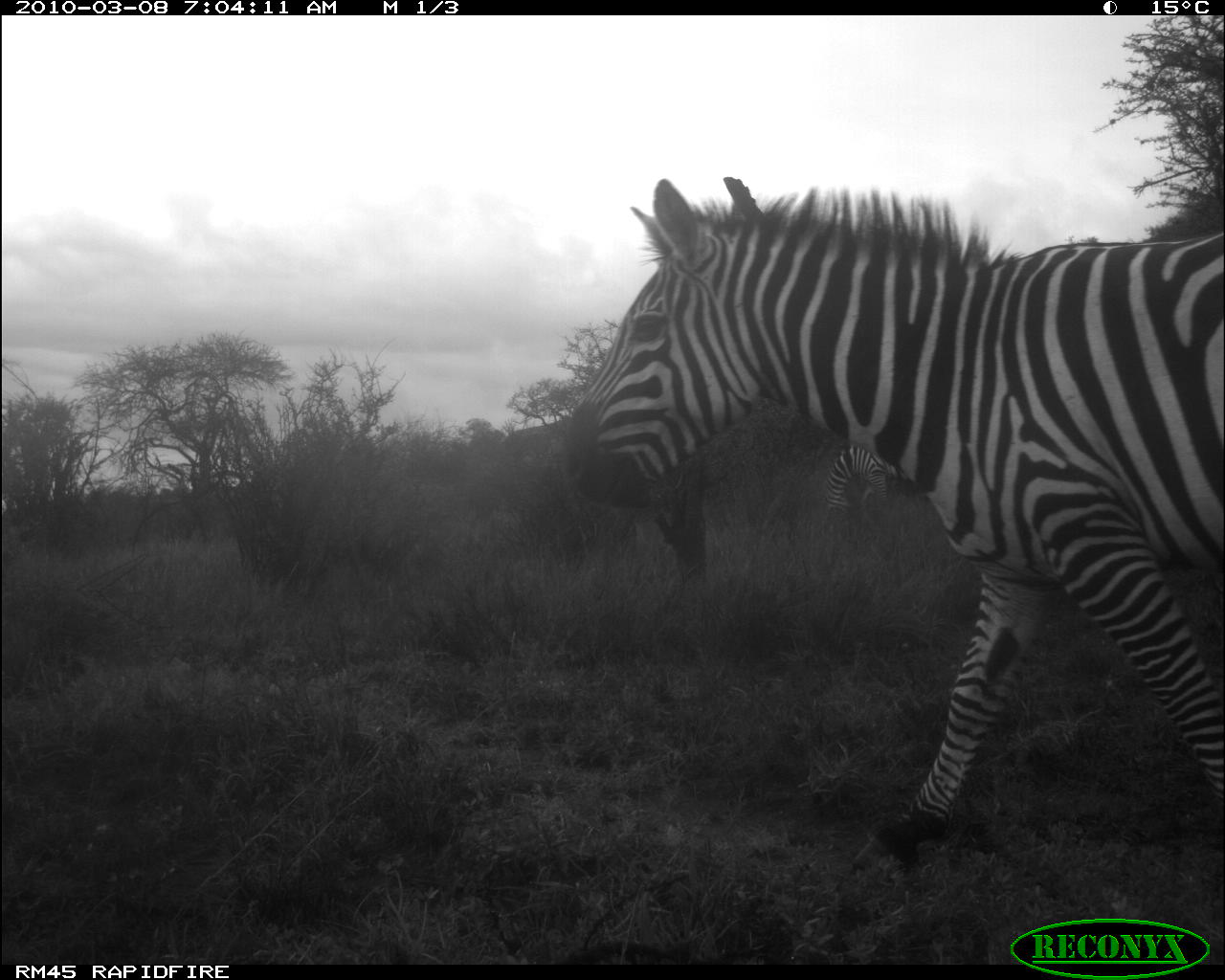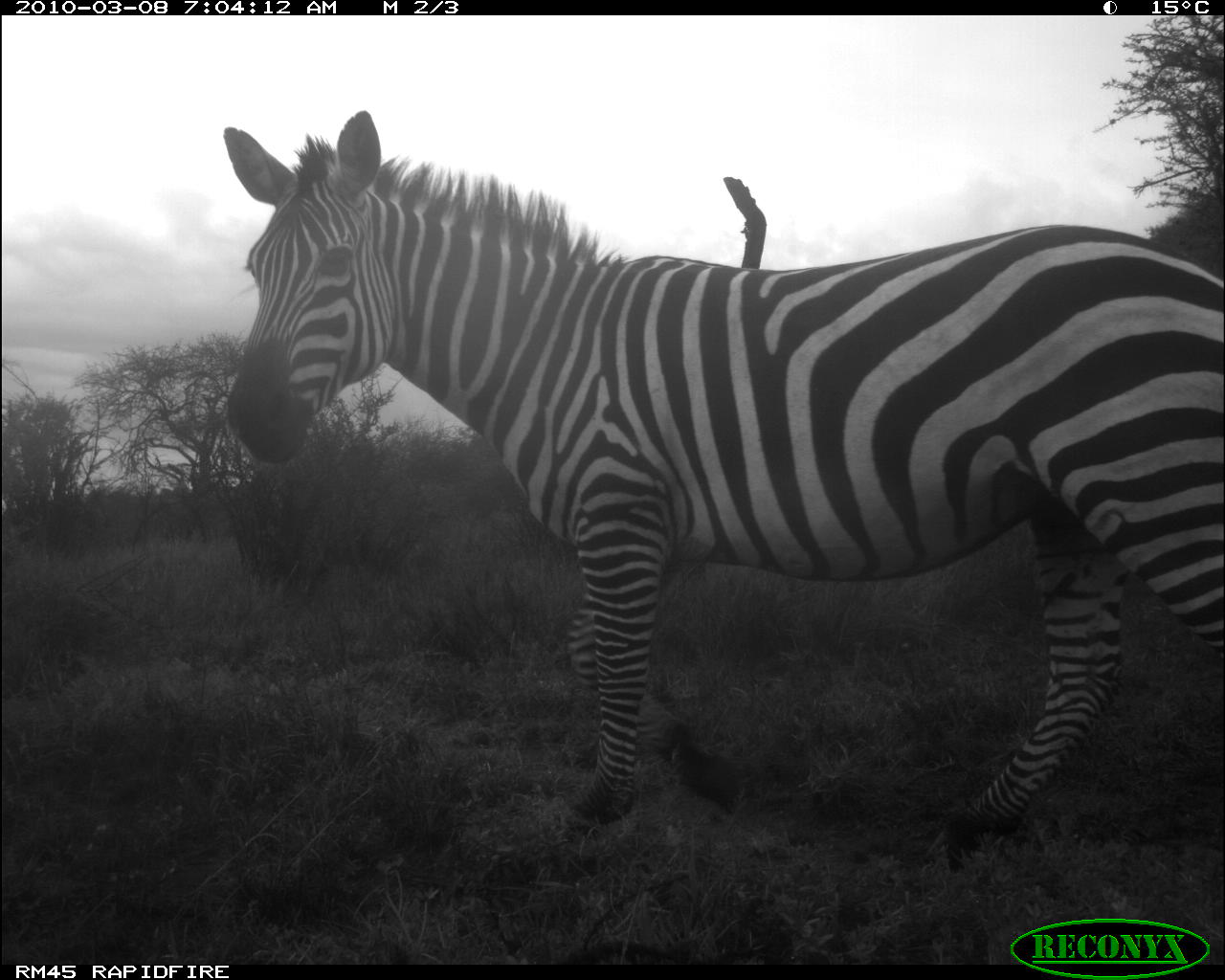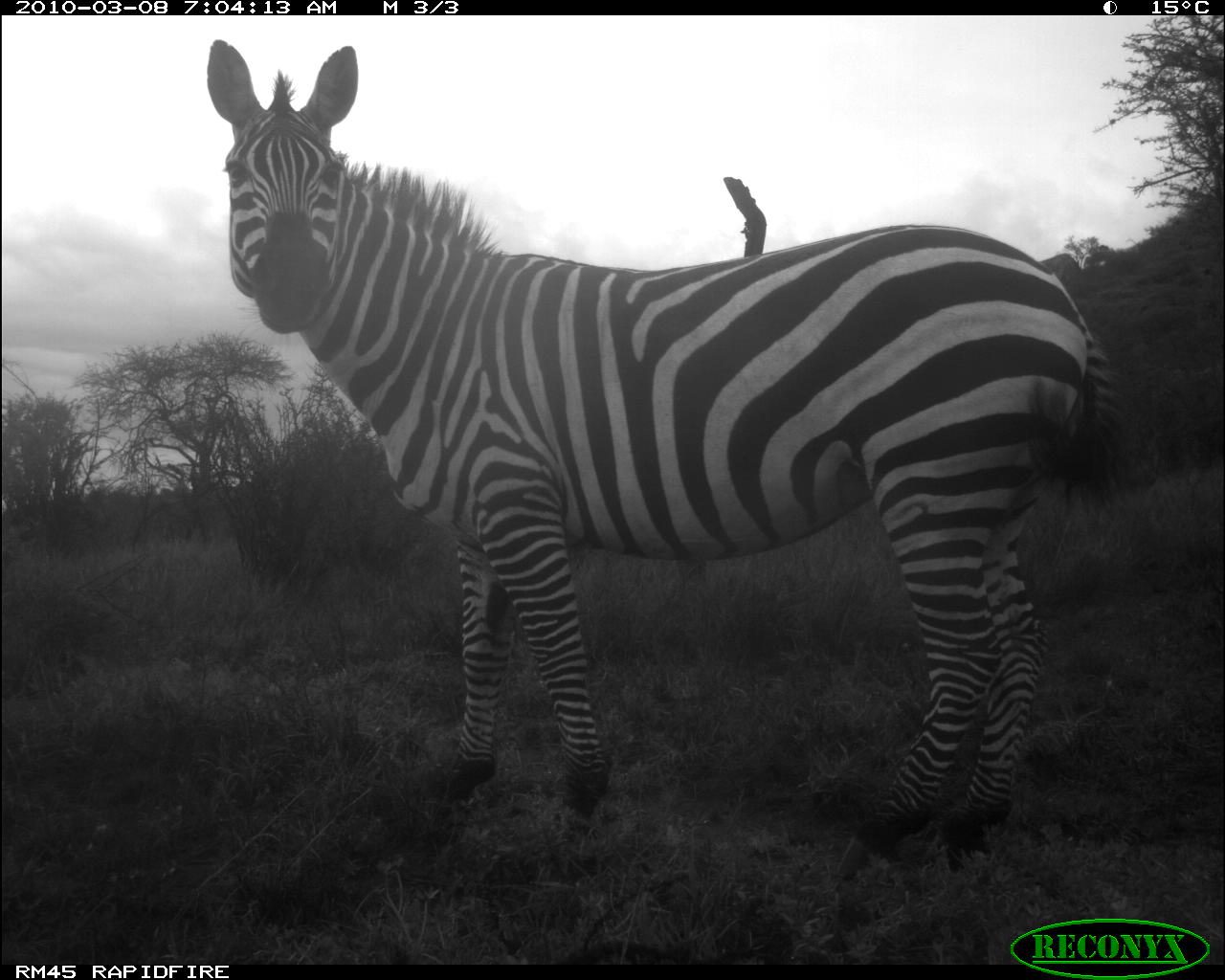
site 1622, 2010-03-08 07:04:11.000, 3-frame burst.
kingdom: Animalia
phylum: Chordata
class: Mammalia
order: Perissodactyla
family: Equidae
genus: Equus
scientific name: Equus quagga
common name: plains zebra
Equus quagga (plains zebra), count 2.